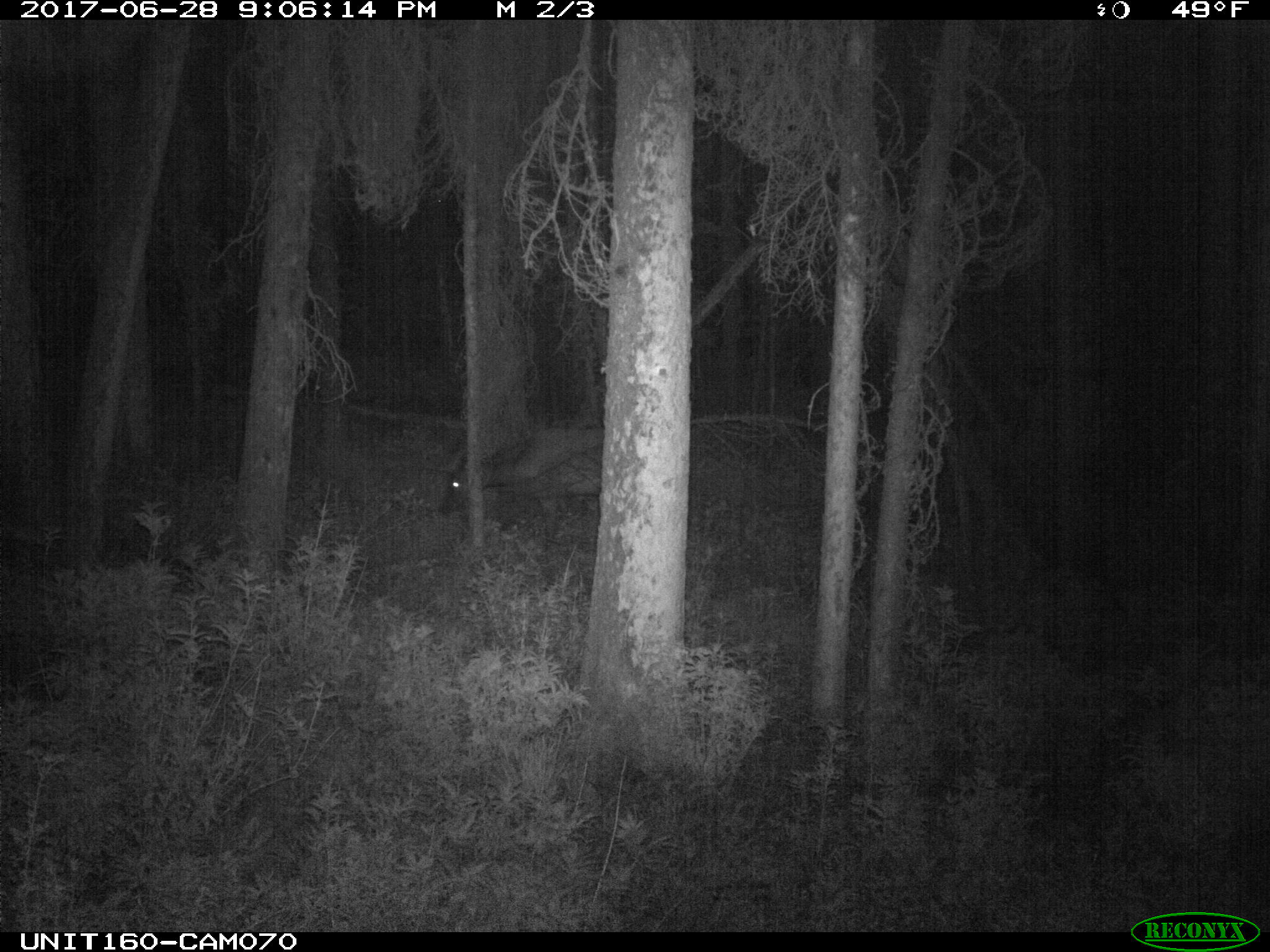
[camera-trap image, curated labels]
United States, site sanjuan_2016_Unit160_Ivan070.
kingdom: Animalia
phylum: Chordata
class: Mammalia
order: Artiodactyla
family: Cervidae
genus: Cervus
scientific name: Cervus elaphus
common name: red deer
Cervus elaphus (red deer).